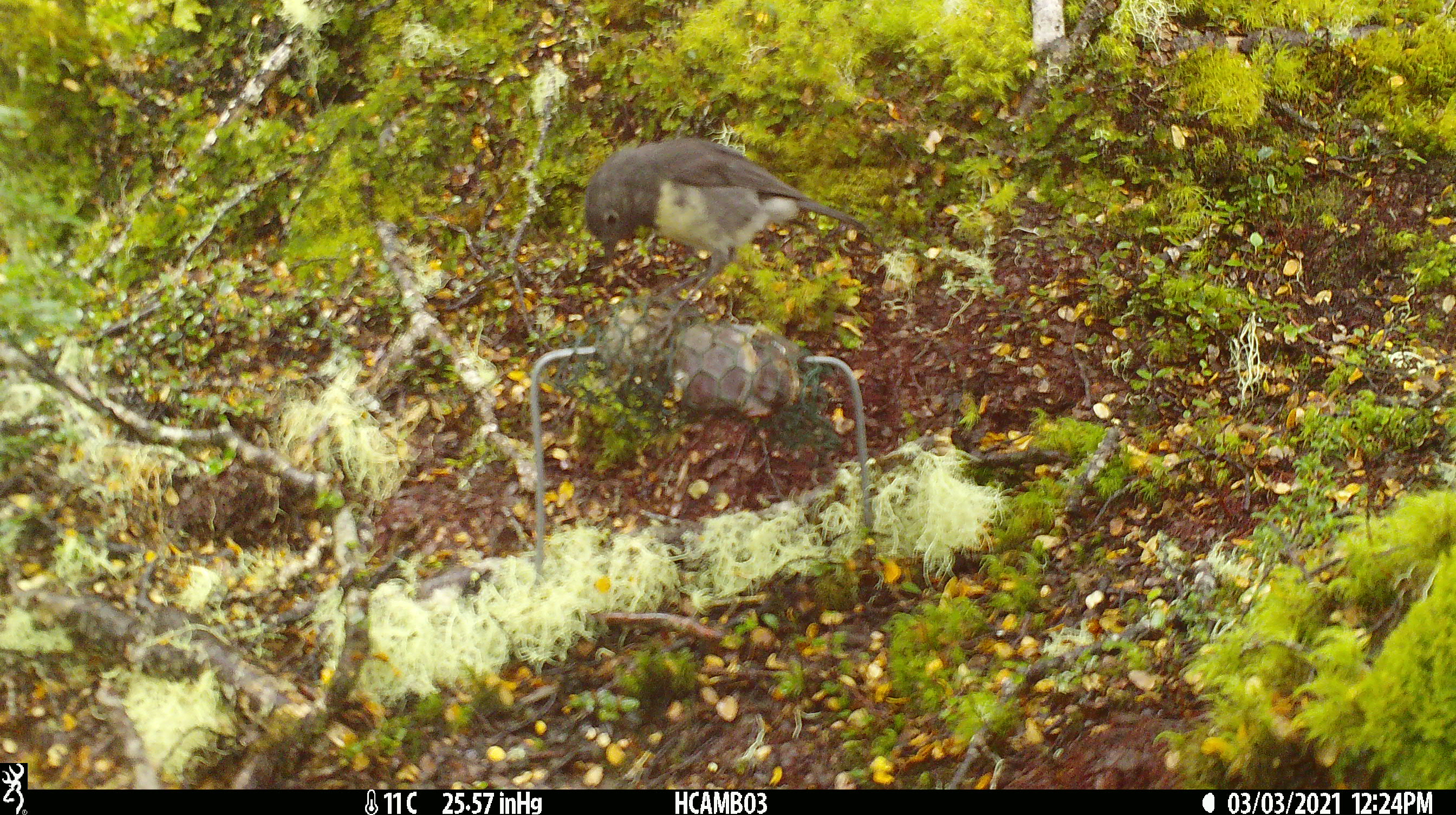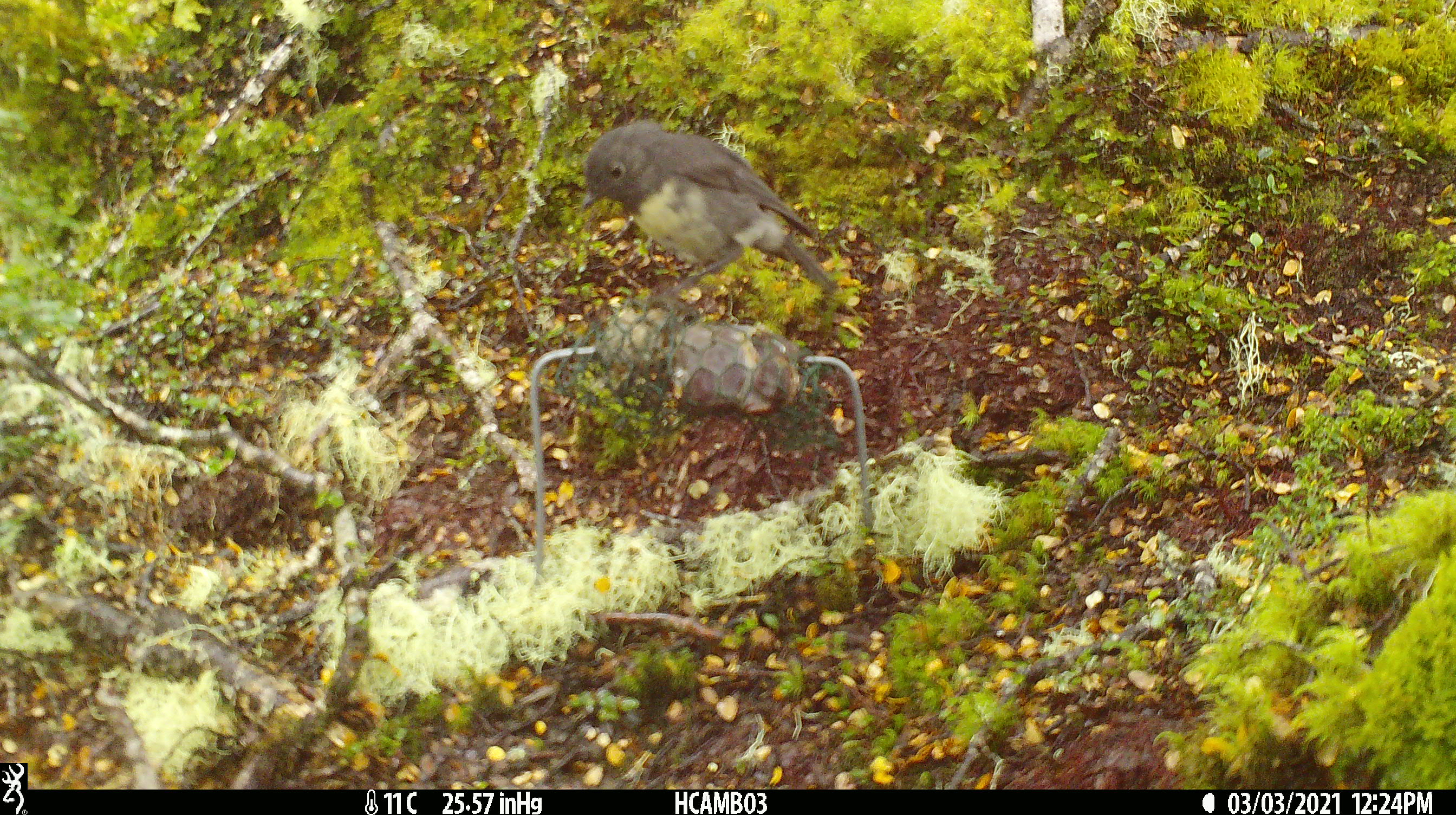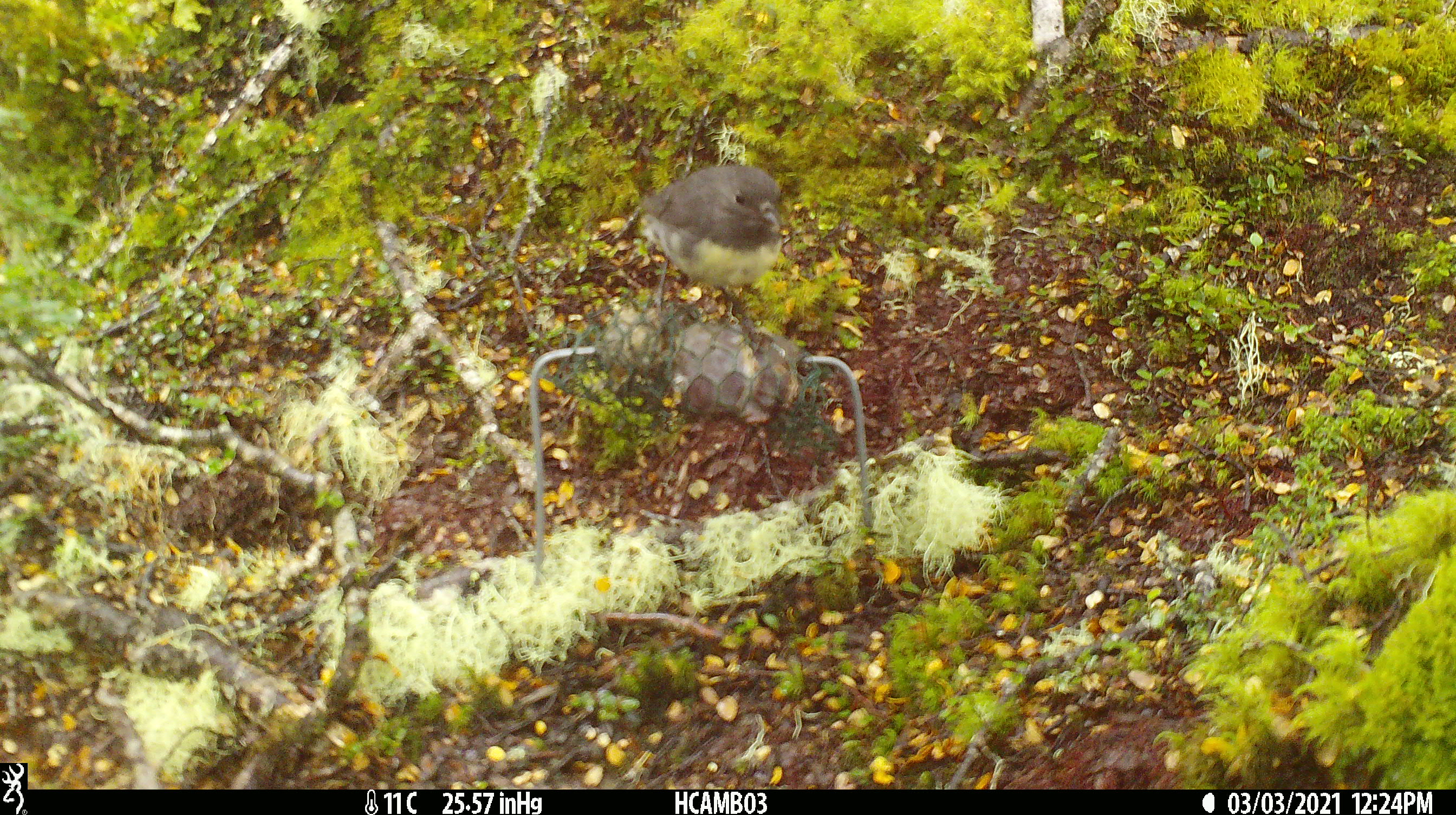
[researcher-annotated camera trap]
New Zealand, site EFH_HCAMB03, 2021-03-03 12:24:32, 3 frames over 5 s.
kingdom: Animalia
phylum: Chordata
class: Aves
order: Passeriformes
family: Petroicidae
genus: Petroica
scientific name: Petroica australis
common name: new zealand robin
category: robin